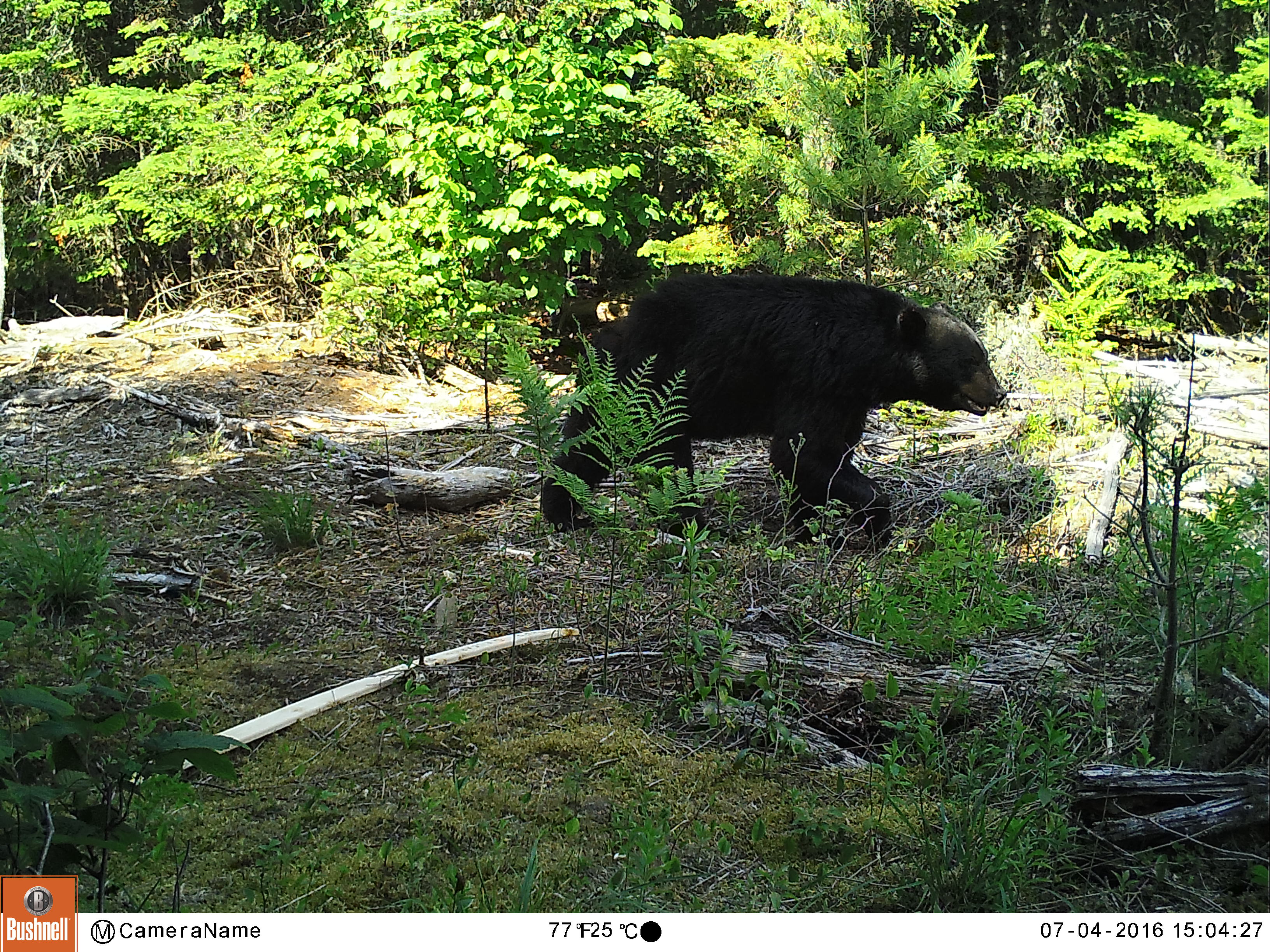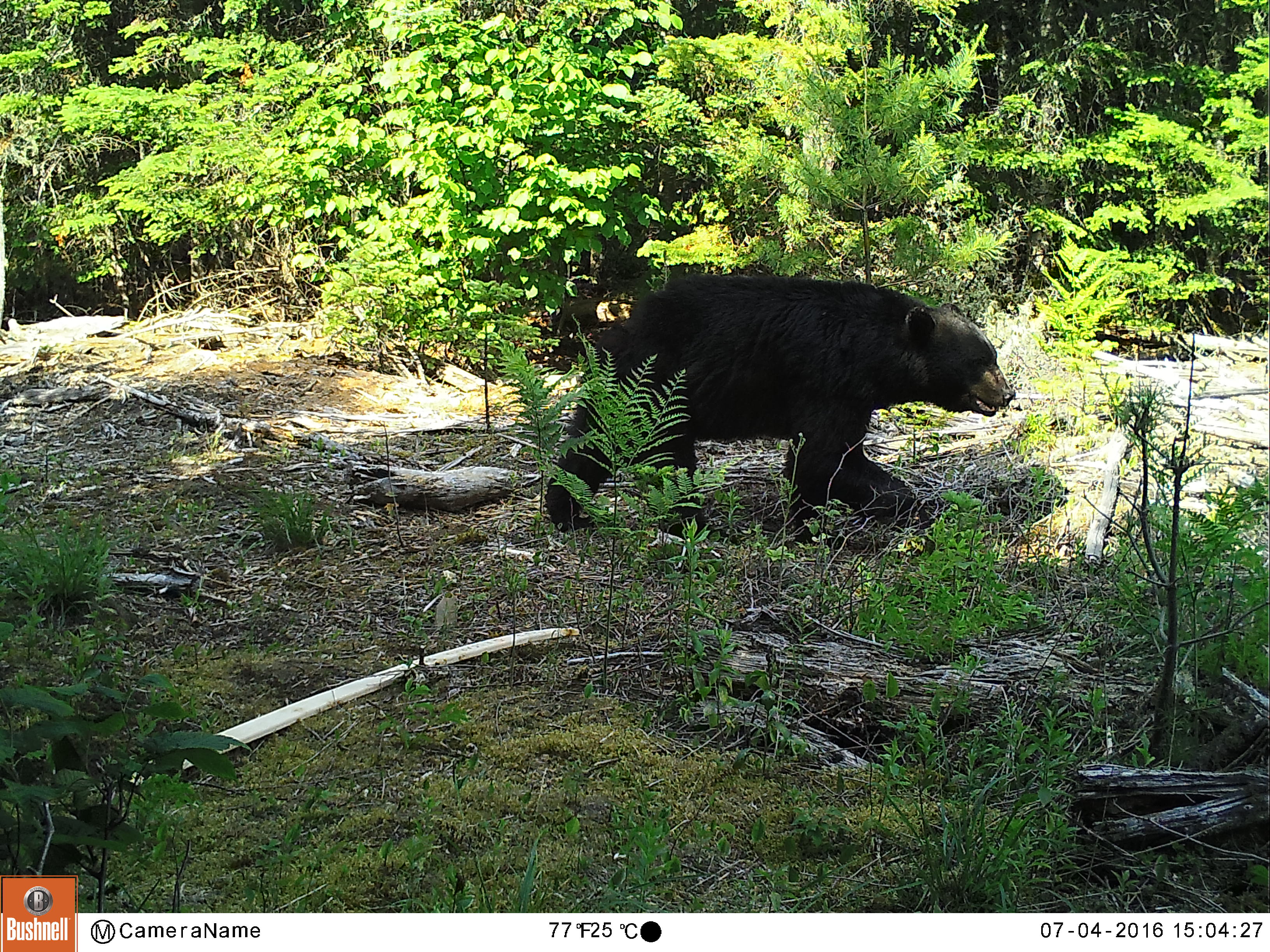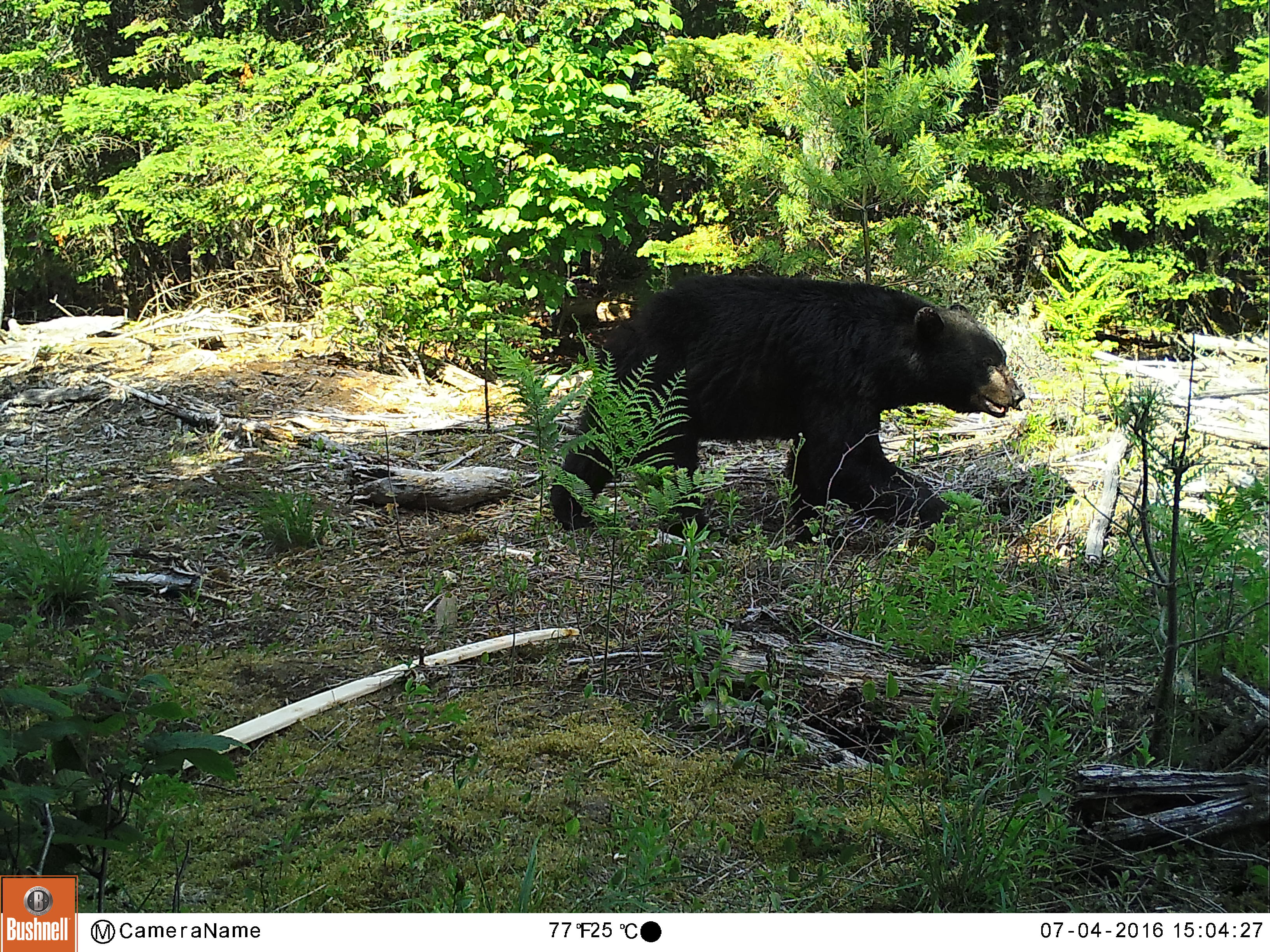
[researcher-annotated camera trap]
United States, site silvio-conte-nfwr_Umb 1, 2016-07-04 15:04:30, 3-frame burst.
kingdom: Animalia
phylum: Chordata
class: Mammalia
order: Carnivora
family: Ursidae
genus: Ursus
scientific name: Ursus americanus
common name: black bear